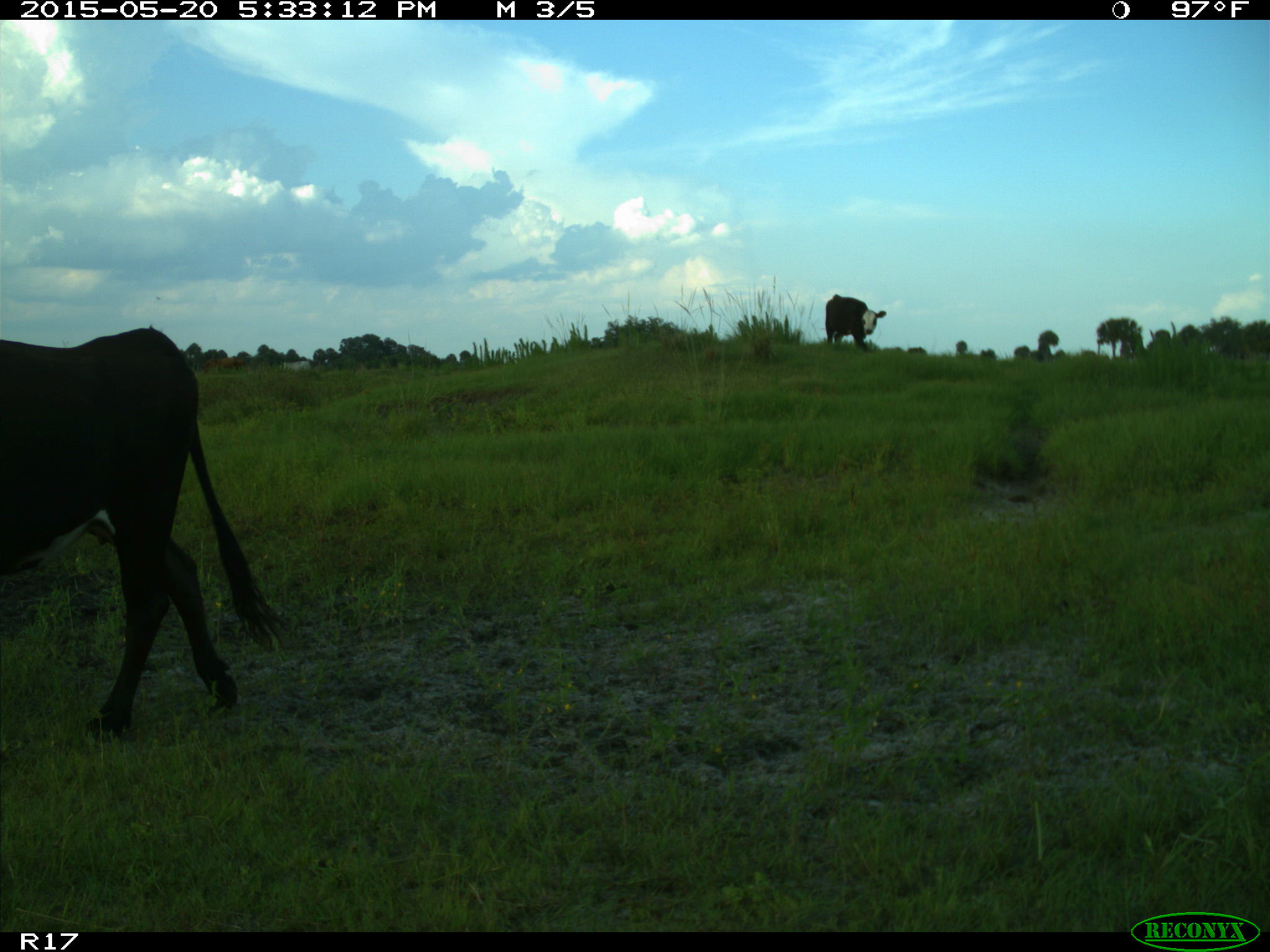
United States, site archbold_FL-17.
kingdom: Animalia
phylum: Chordata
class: Mammalia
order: Artiodactyla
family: Bovidae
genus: Bos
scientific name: Bos taurus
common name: domestic cow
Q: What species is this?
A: Bos taurus (domestic cow).